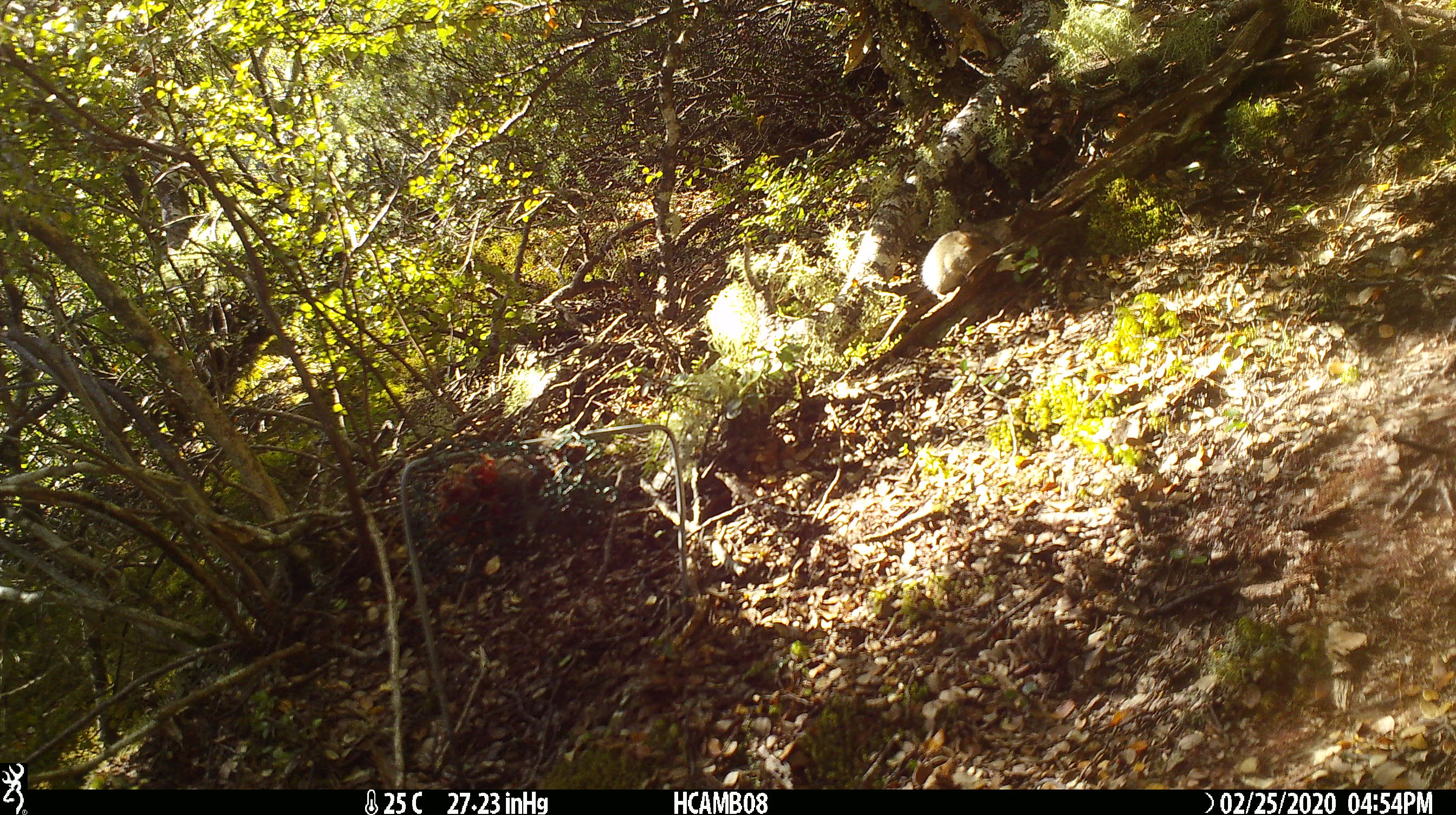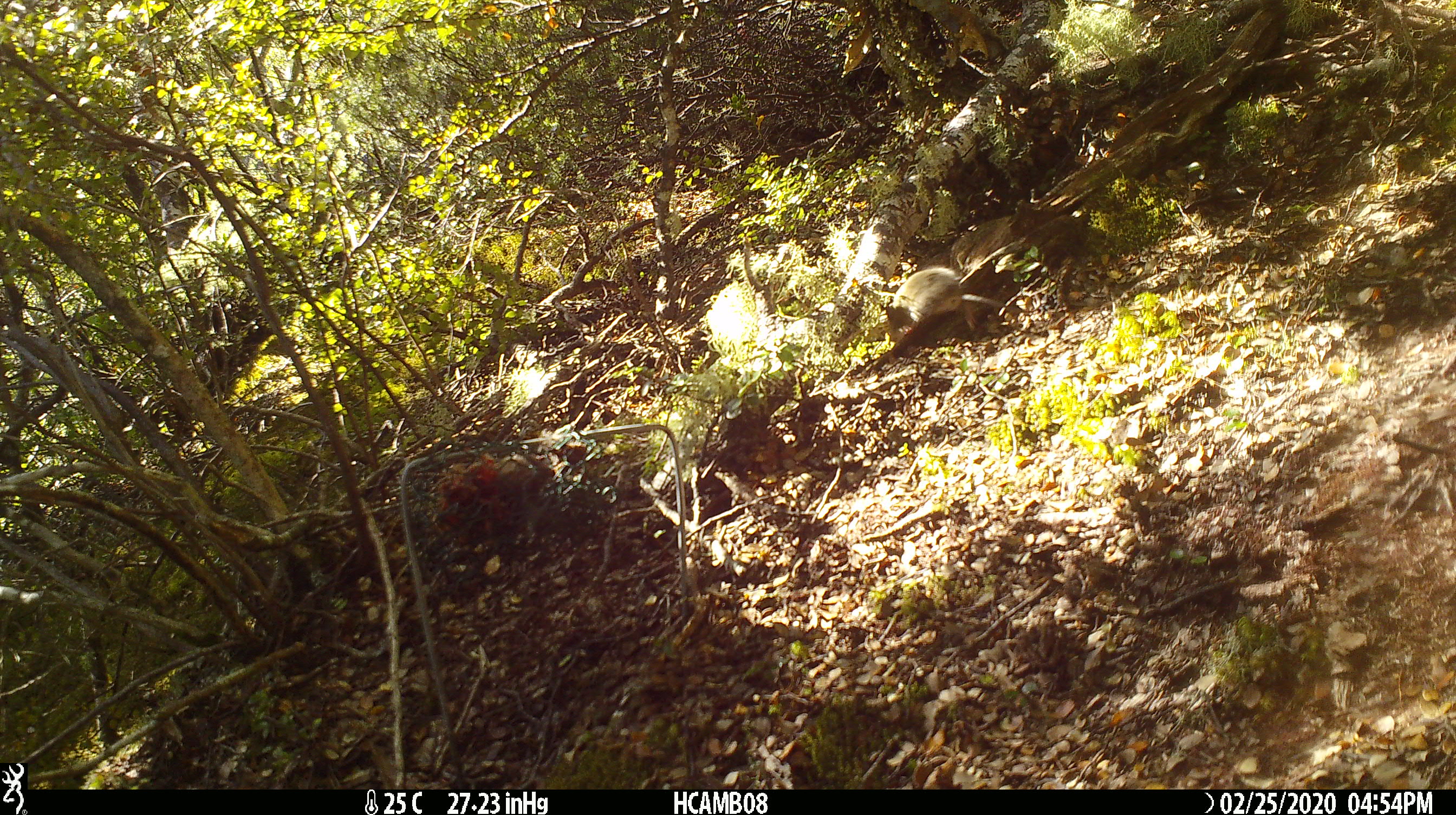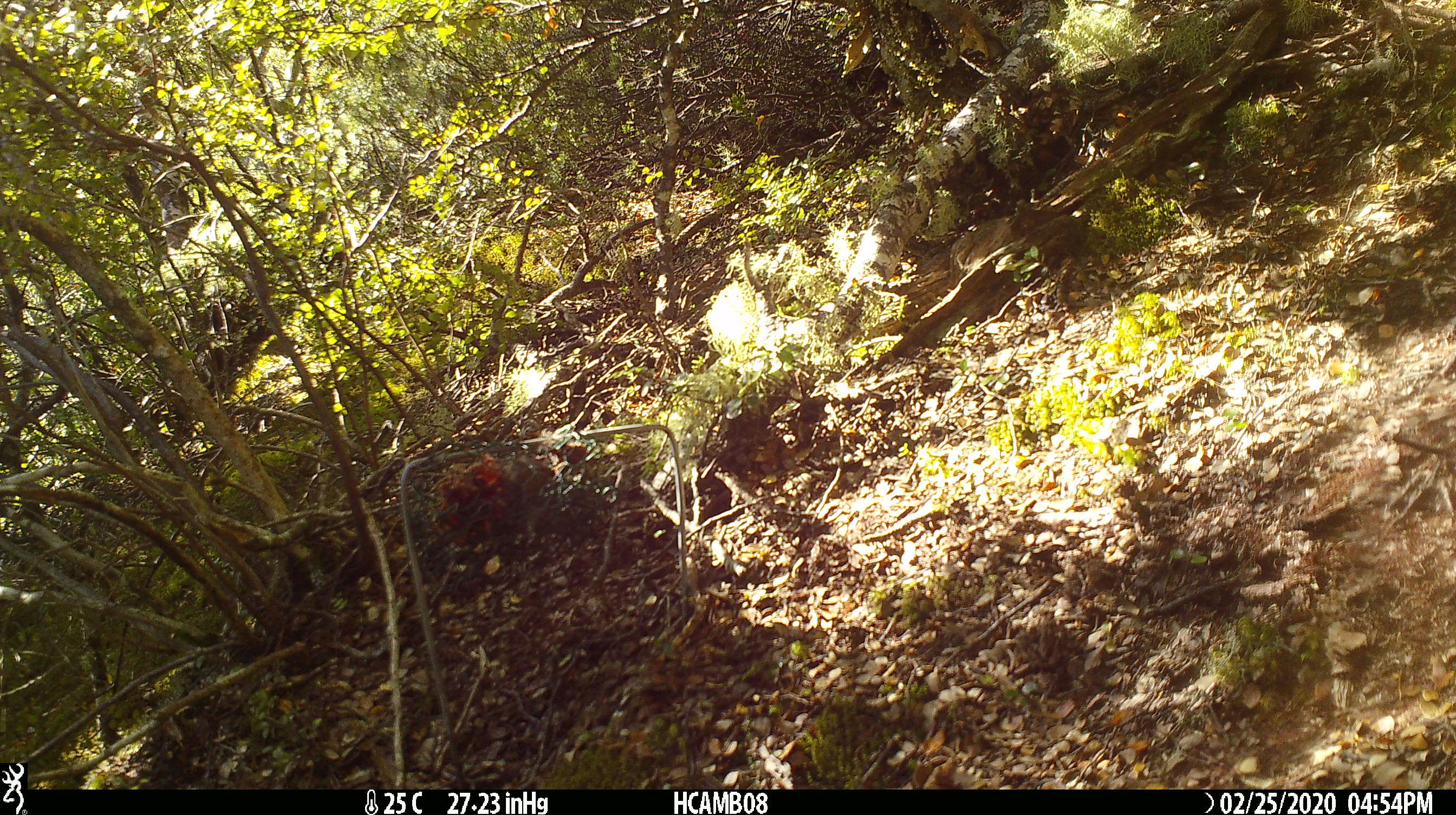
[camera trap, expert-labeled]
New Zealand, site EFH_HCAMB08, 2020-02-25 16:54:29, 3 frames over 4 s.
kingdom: Animalia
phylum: Chordata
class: Mammalia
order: Rodentia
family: Muridae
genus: Mus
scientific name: Mus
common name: mouse